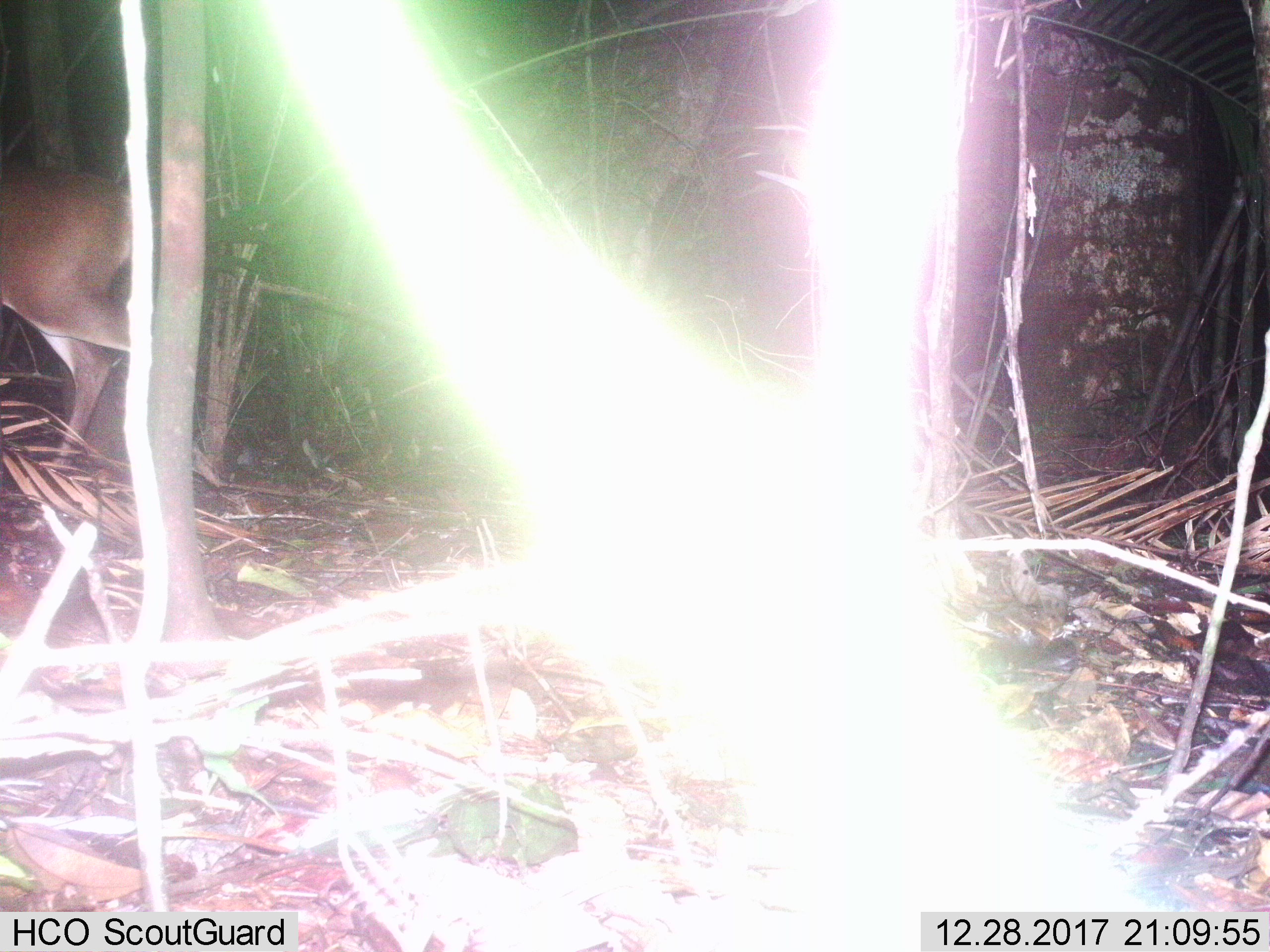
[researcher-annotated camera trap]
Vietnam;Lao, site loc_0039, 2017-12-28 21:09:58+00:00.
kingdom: Animalia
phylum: Chordata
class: Mammalia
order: Artiodactyla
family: Cervidae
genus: Muntiacus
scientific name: Muntiacus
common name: muntjacs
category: unidentified muntjac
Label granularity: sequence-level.